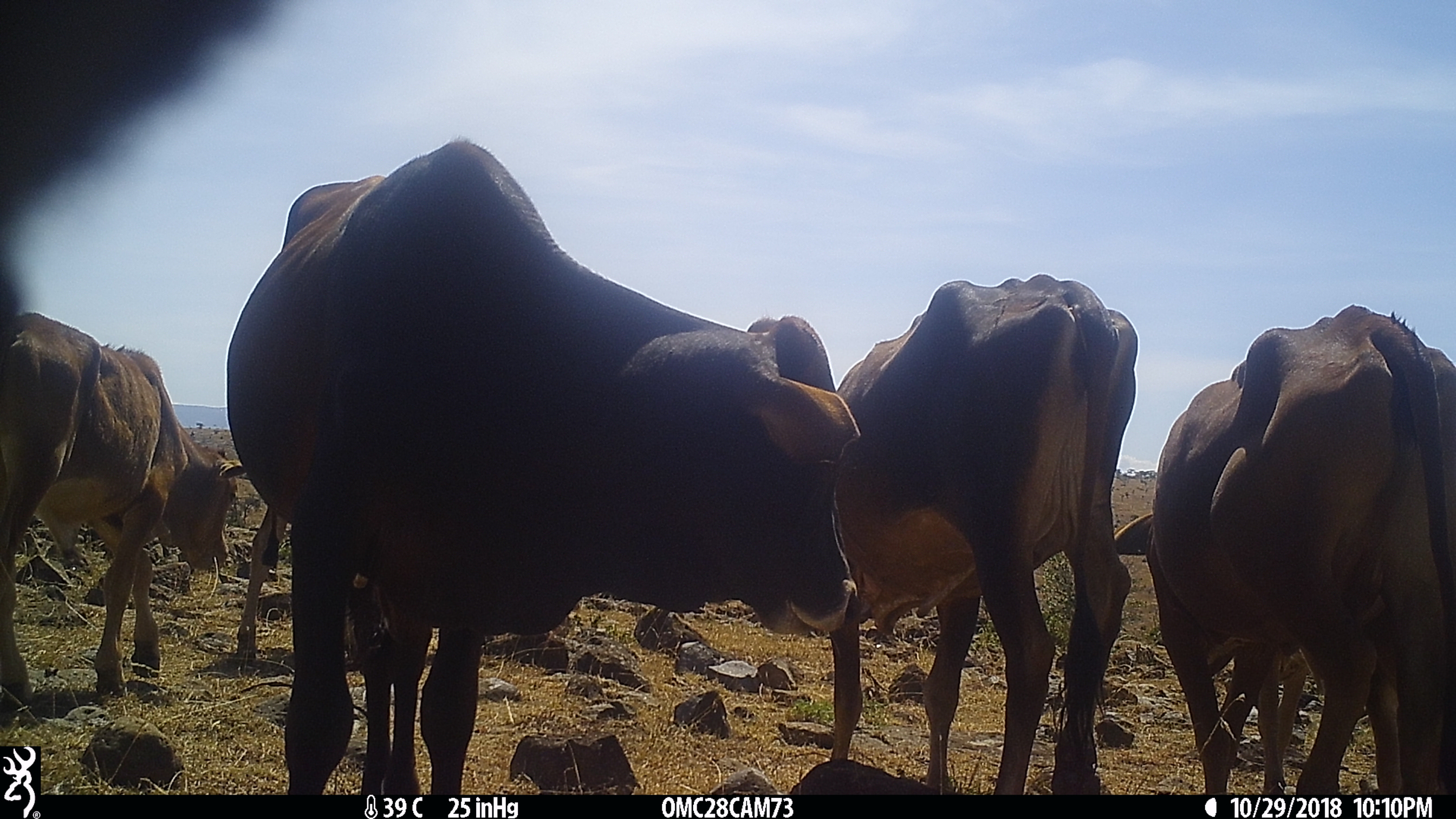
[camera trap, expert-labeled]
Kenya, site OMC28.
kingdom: Animalia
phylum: Chordata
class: Mammalia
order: Artiodactyla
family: Bovidae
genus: Bos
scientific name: Bos taurus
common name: cattle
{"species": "cattle (Bos taurus)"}